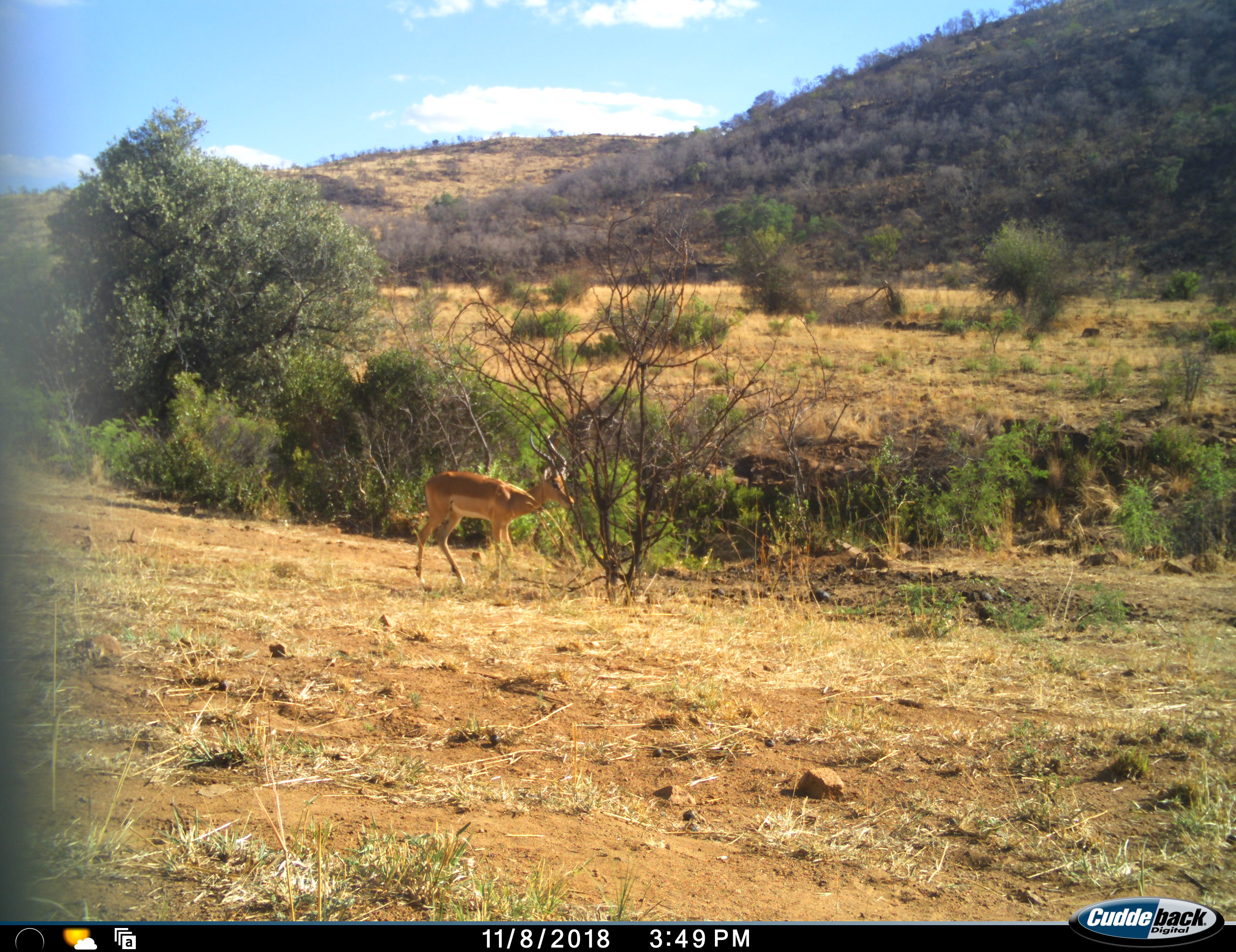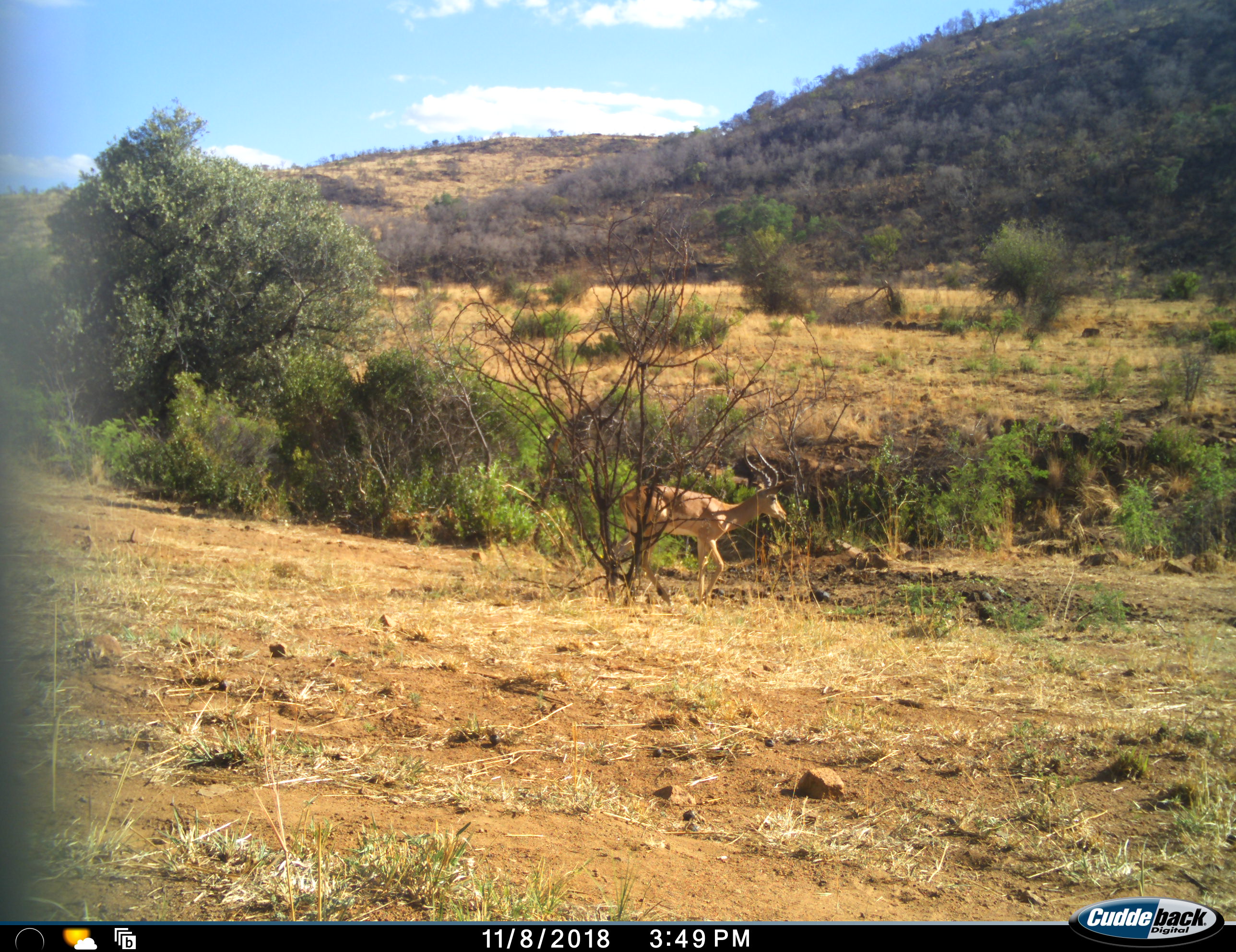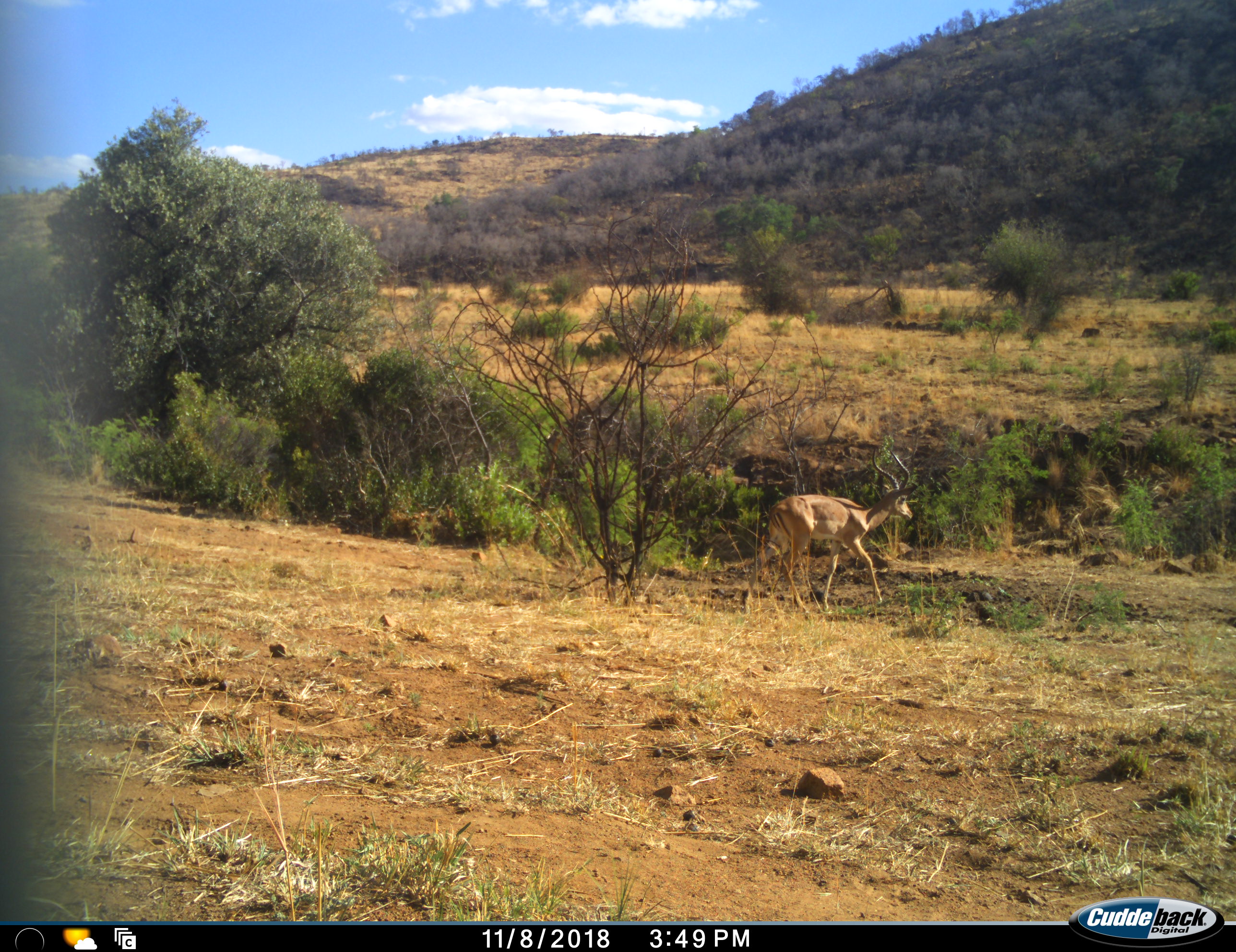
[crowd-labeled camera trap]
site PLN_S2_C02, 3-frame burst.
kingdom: Animalia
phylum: Chordata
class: Mammalia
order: Artiodactyla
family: Bovidae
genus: Aepyceros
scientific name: Aepyceros melampus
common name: impala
Impala (Aepyceros melampus), count 1. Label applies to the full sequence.